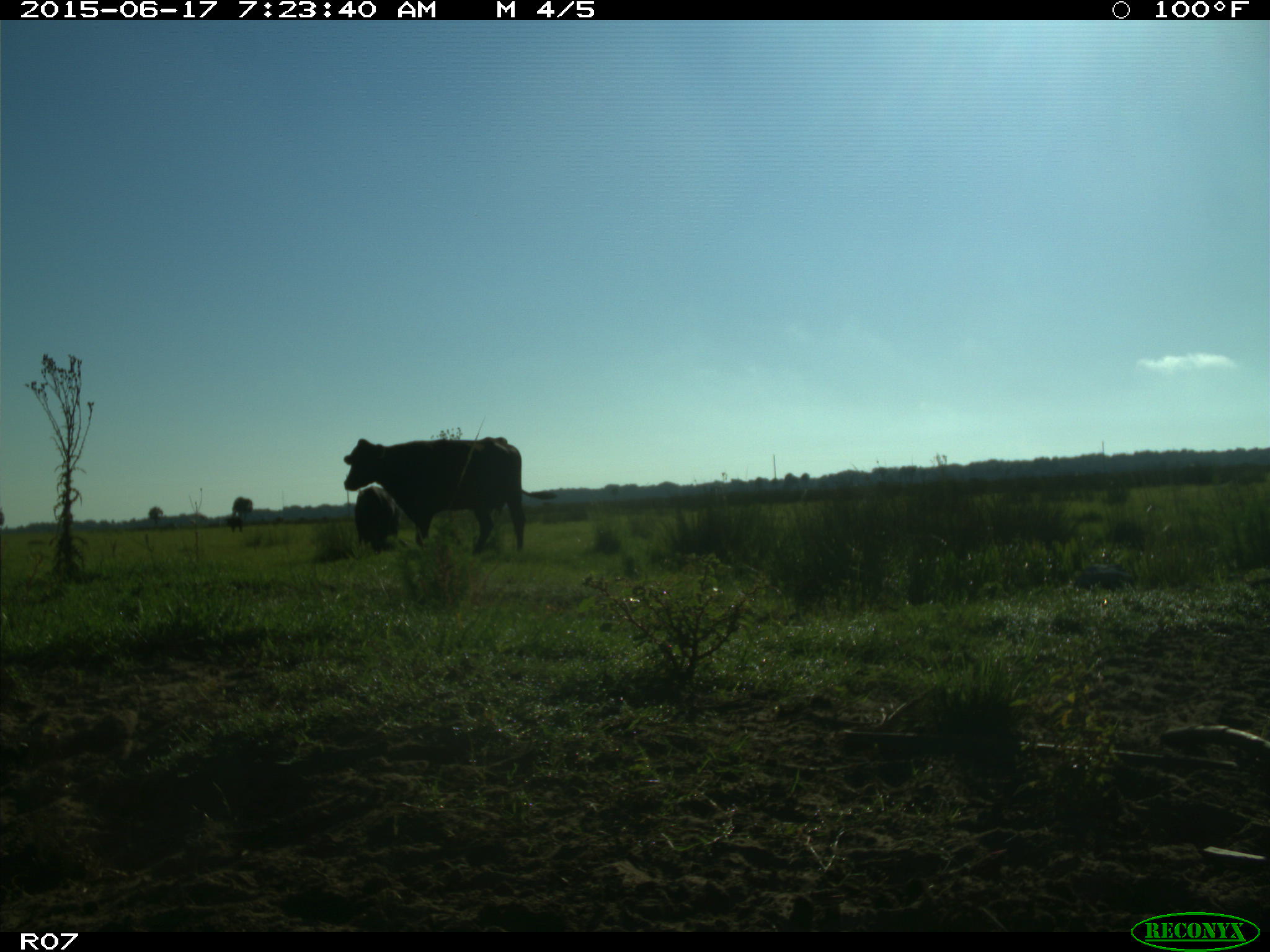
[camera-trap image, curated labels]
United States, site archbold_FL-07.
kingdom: Animalia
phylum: Chordata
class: Mammalia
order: Artiodactyla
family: Bovidae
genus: Bos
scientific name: Bos taurus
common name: domestic cow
Bos taurus (domestic cow).